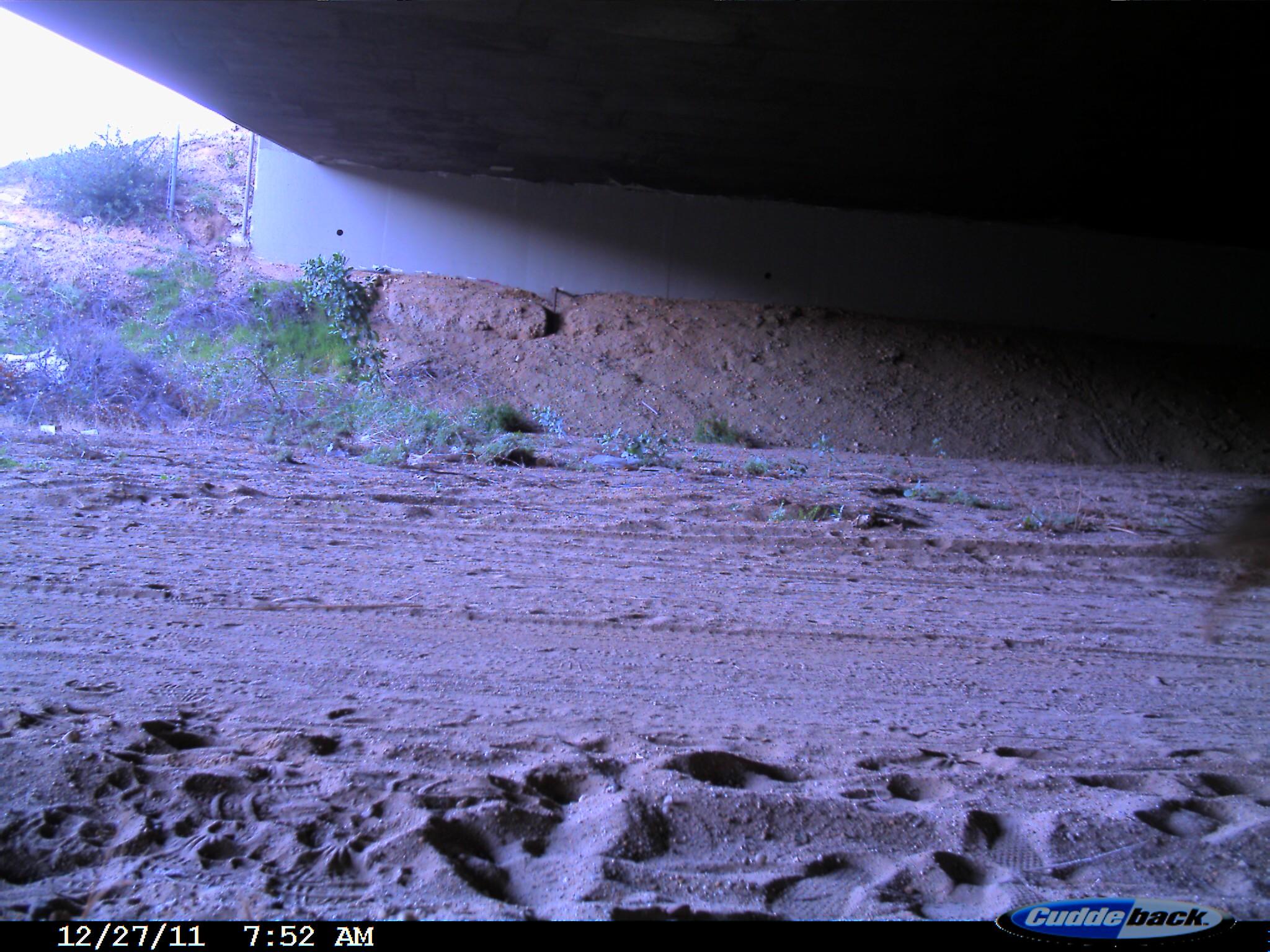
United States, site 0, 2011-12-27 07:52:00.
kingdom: Animalia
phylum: Chordata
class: Mammalia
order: Carnivora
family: Canidae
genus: Canis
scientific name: Canis latrans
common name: coyote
Coyote (Canis latrans).